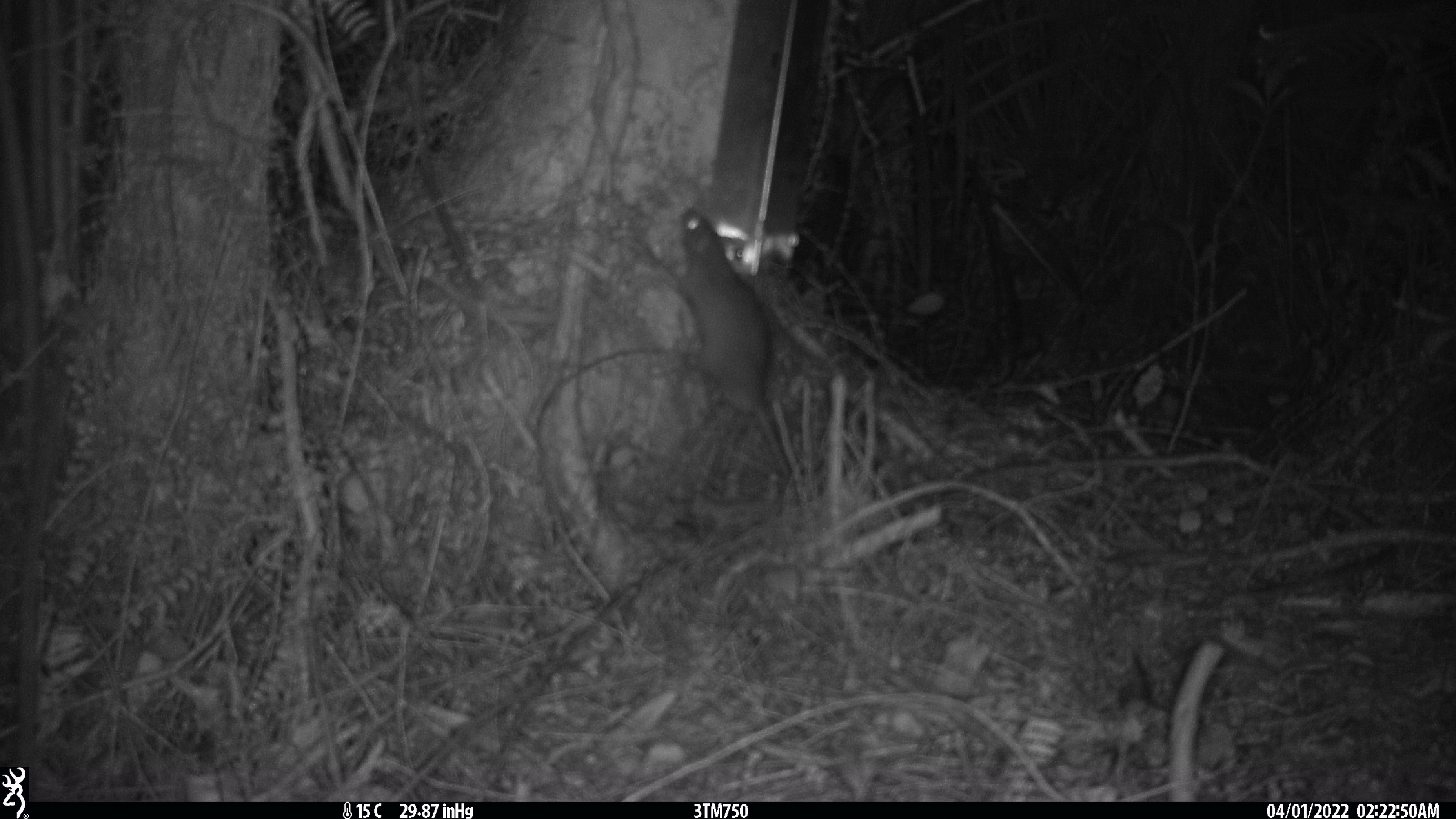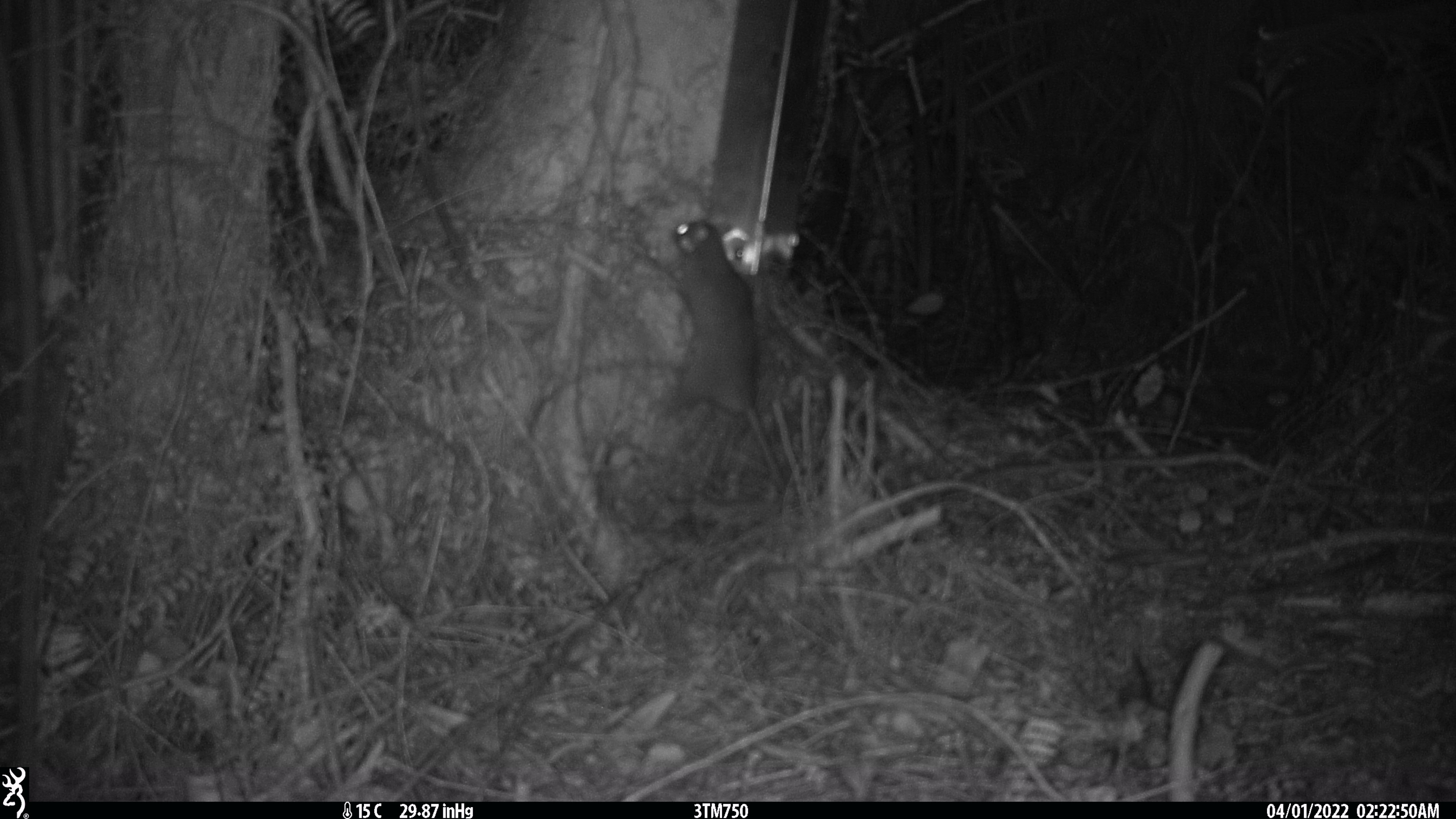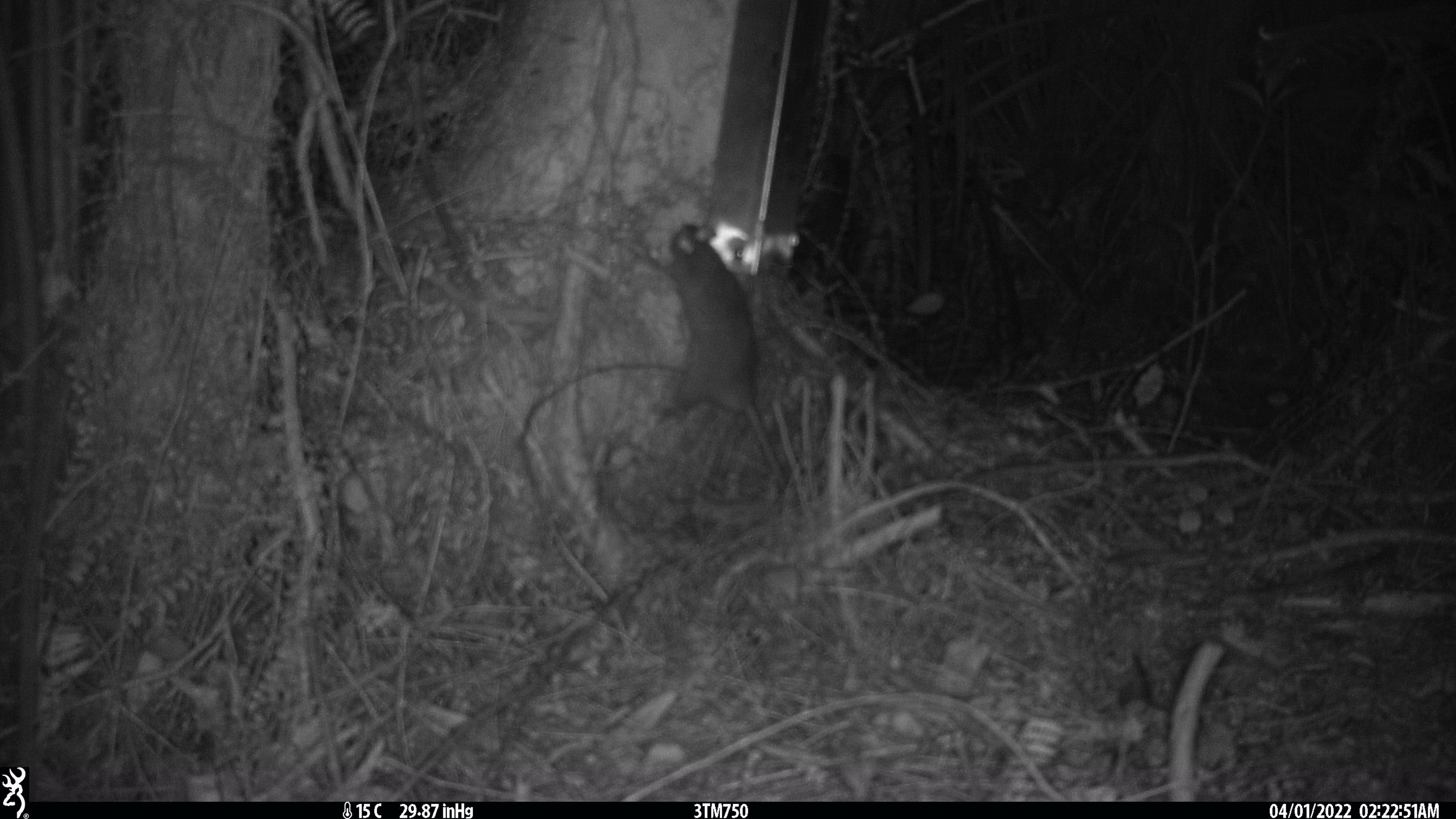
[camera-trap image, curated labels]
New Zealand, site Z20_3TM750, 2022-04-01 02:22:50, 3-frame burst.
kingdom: Animalia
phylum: Chordata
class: Mammalia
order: Rodentia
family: Muridae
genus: Rattus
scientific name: Rattus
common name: rat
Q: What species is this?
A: Rat (Rattus).